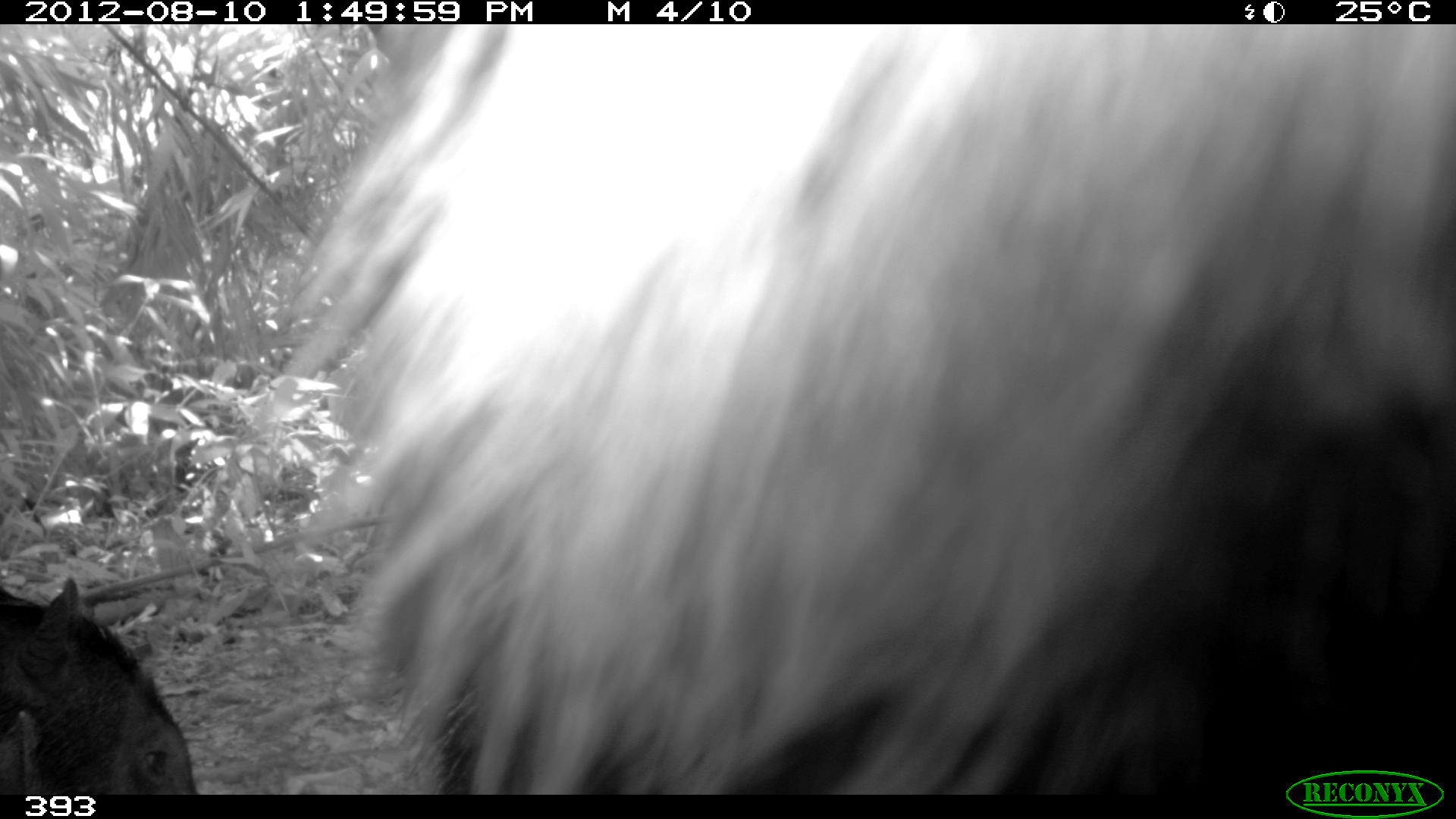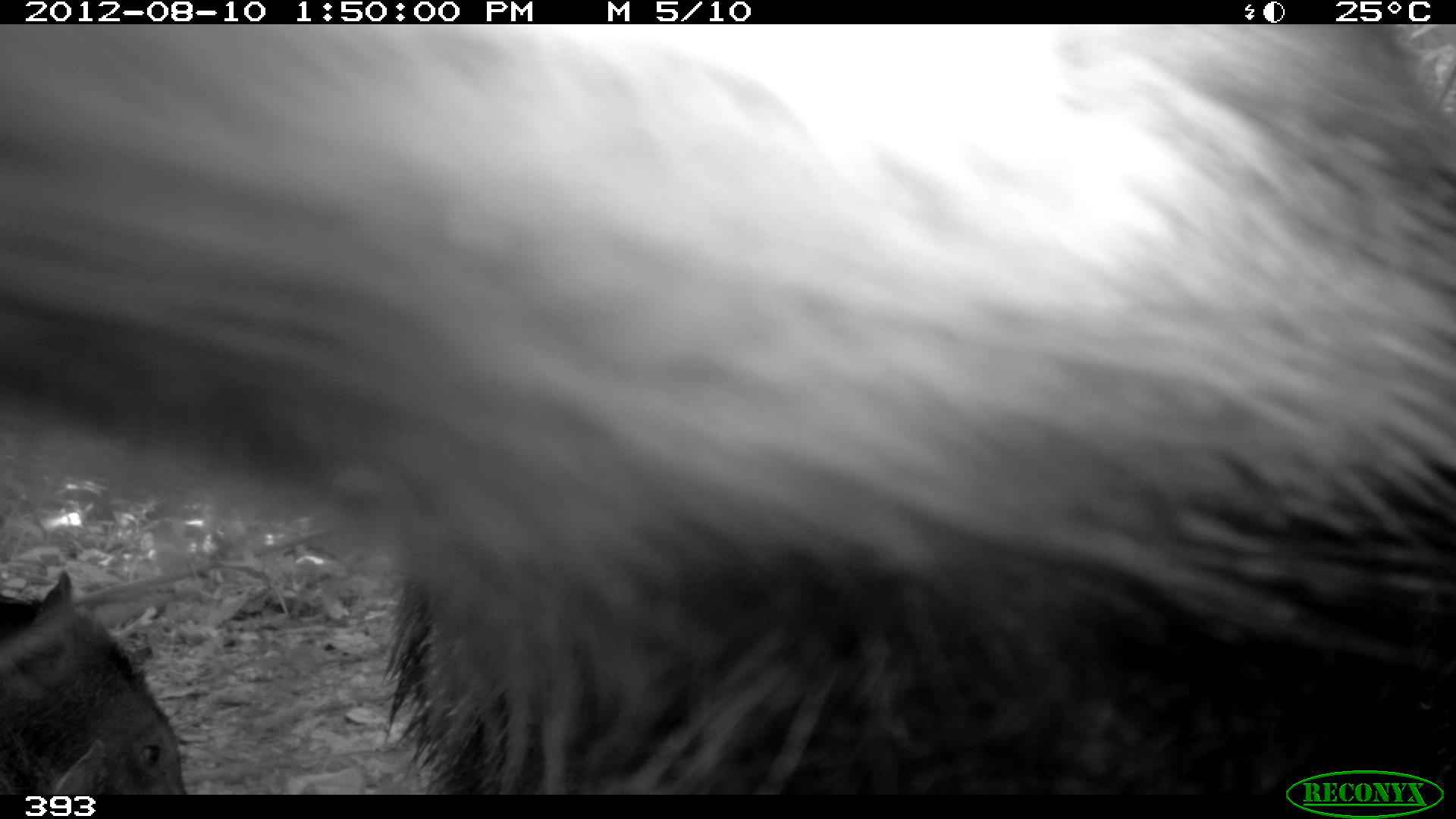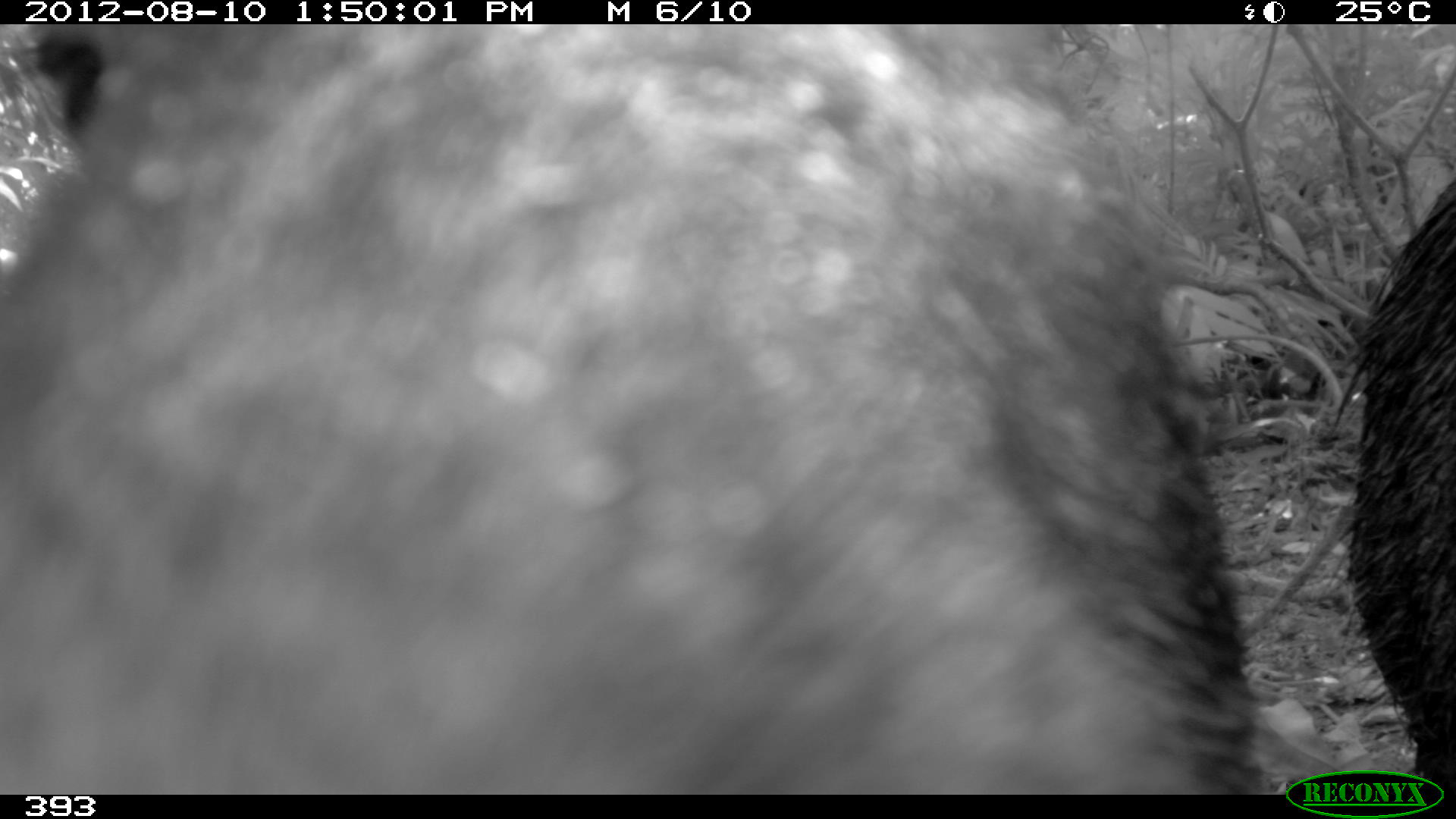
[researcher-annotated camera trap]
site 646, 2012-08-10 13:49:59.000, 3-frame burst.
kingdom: Animalia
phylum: Chordata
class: Mammalia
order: Artiodactyla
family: Tayassuidae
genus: Tayassu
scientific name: Tayassu pecari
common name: white-lipped peccary